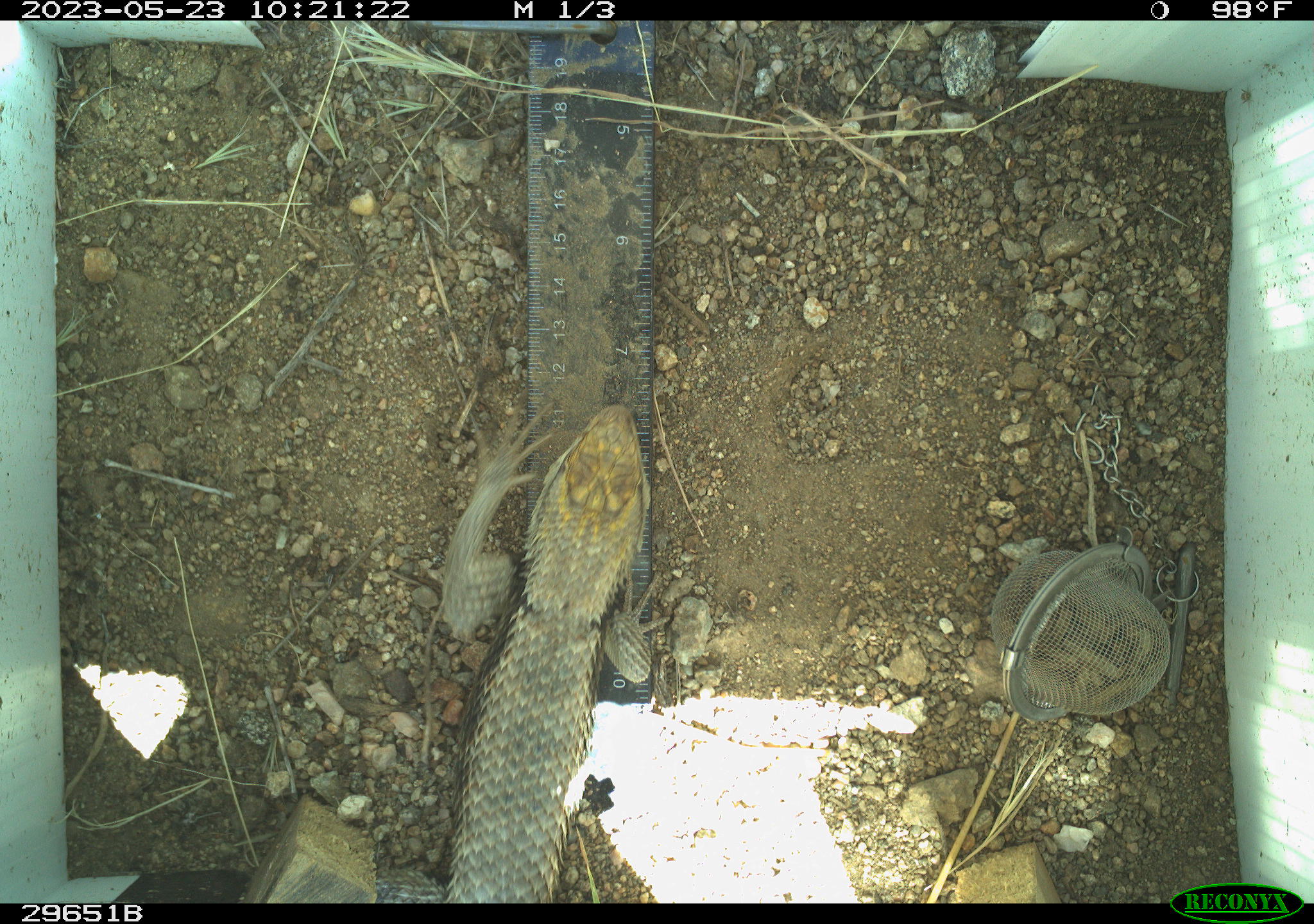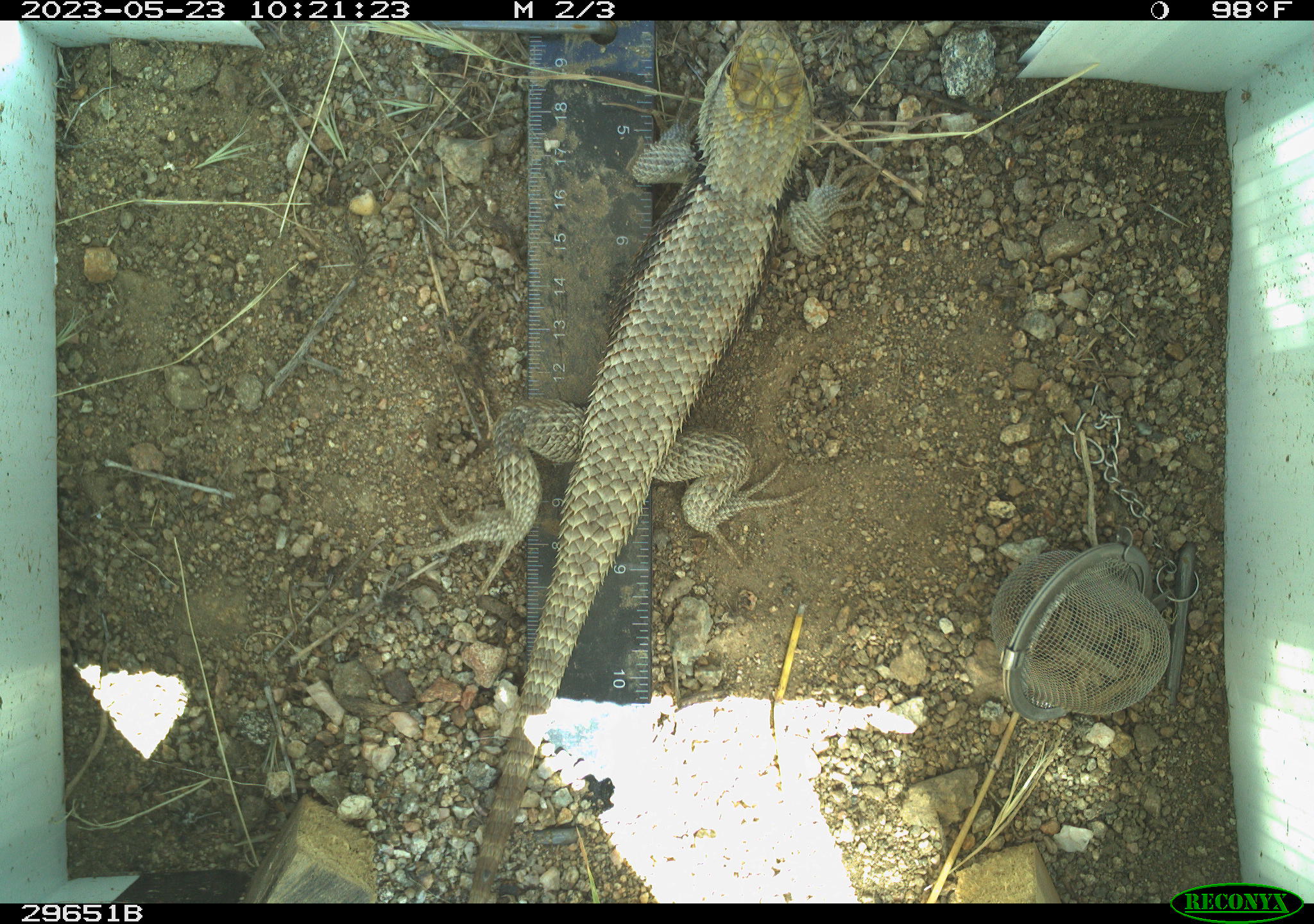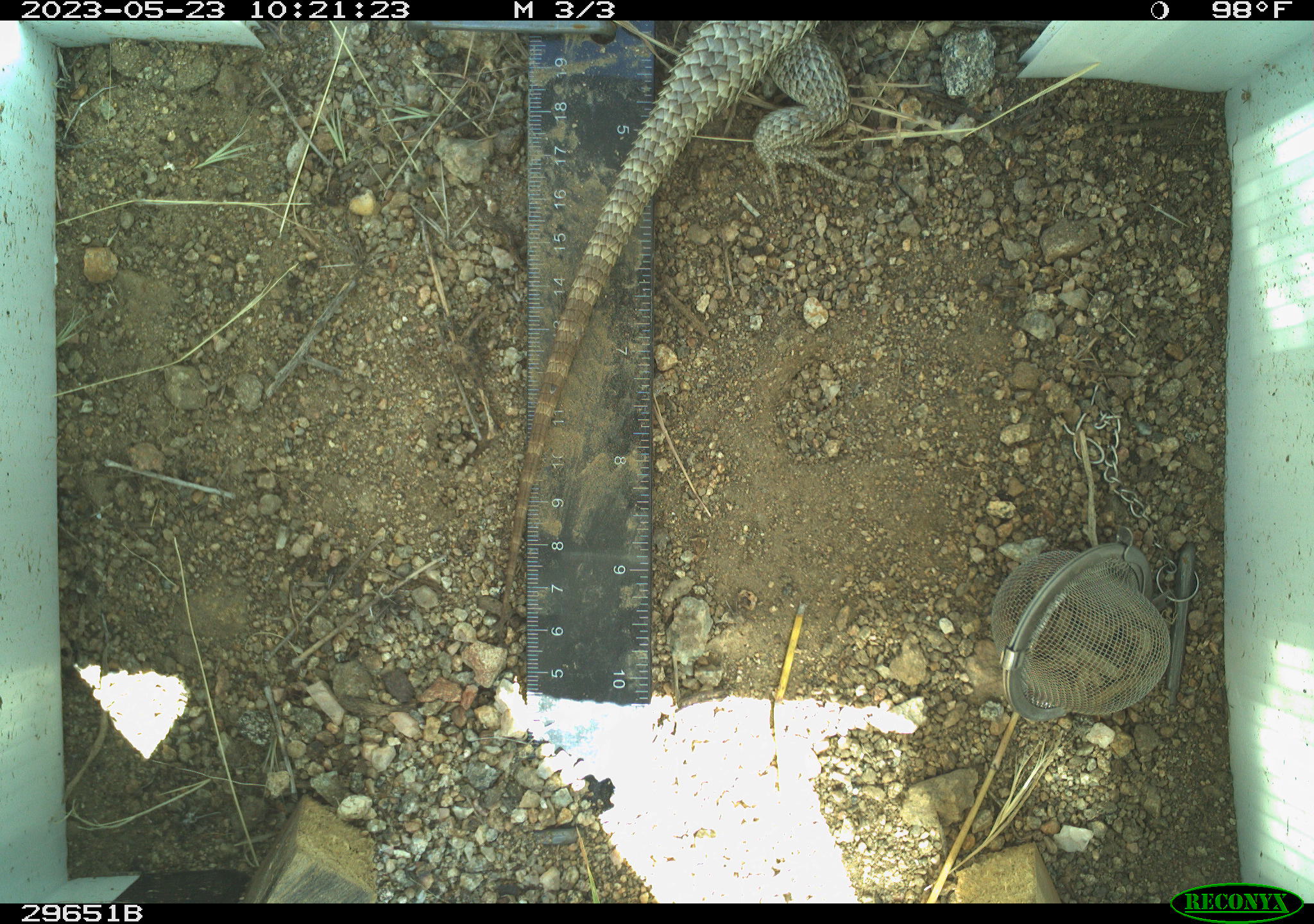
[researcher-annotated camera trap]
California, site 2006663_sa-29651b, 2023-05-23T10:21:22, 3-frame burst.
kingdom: Animalia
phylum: Chordata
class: Reptilia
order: Squamata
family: Phrynosomatidae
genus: Sceloporus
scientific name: Sceloporus uniformis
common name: yellow-backed spiny lizard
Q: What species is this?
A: Yellow-backed spiny lizard (Sceloporus uniformis).